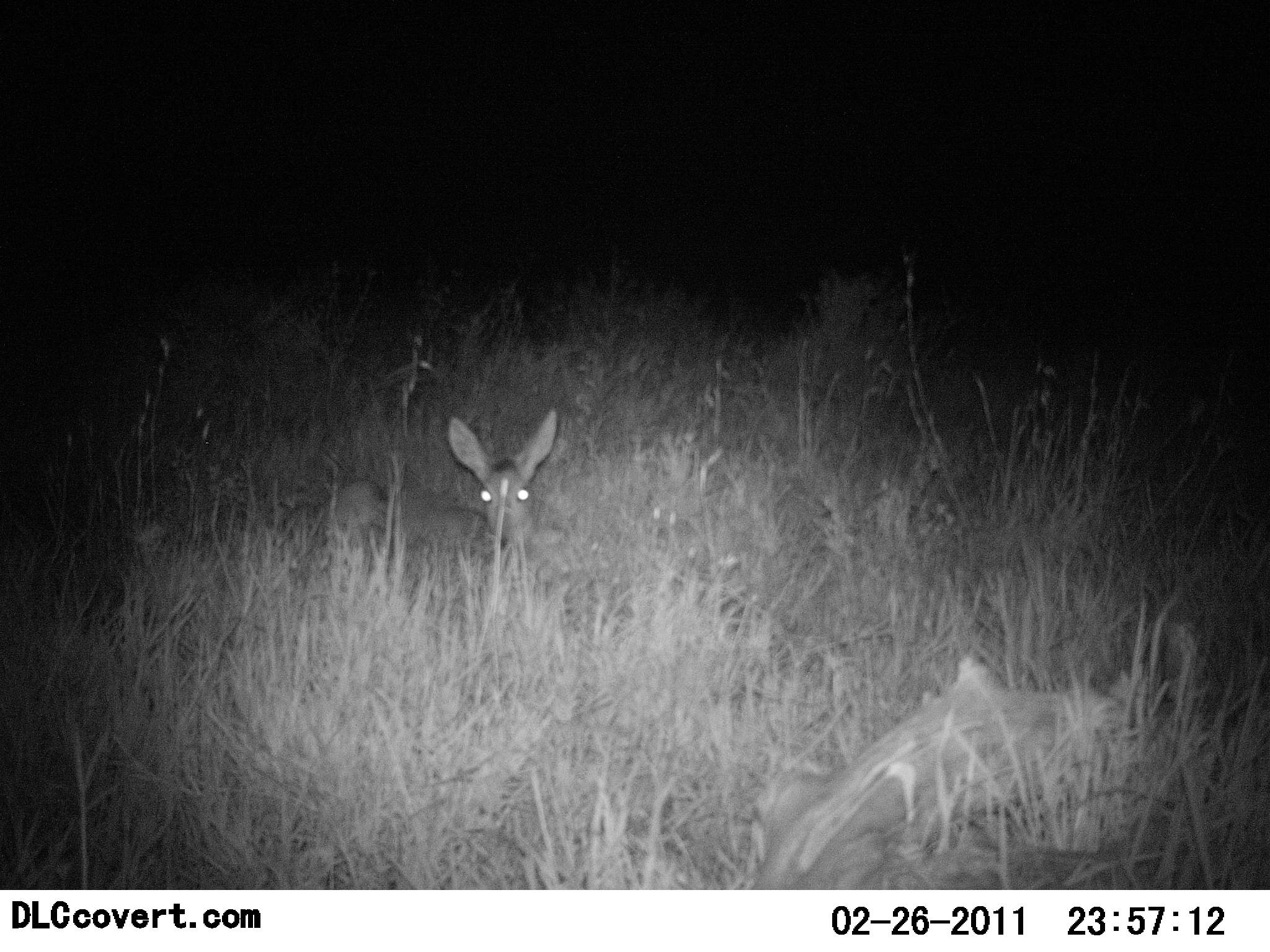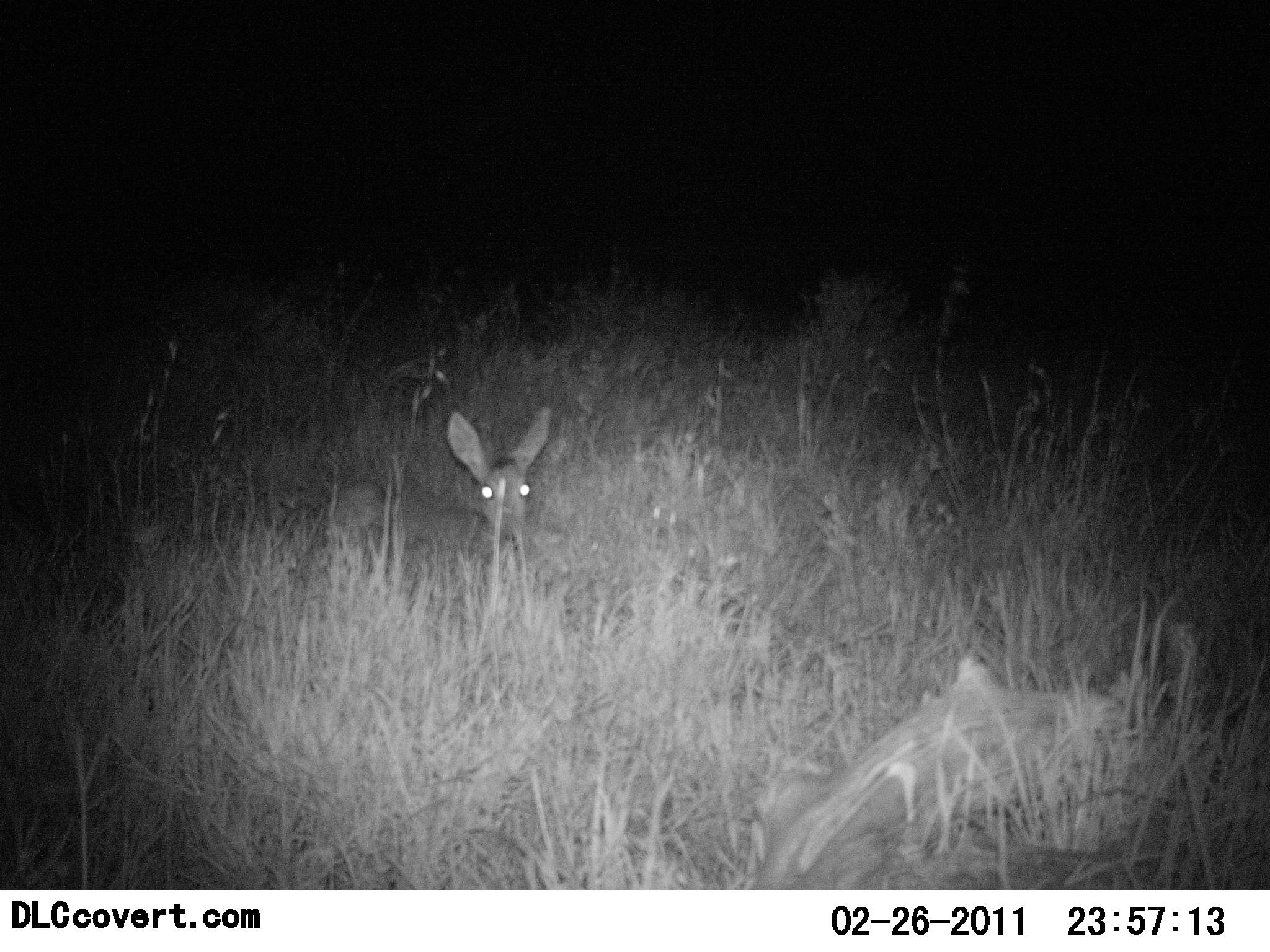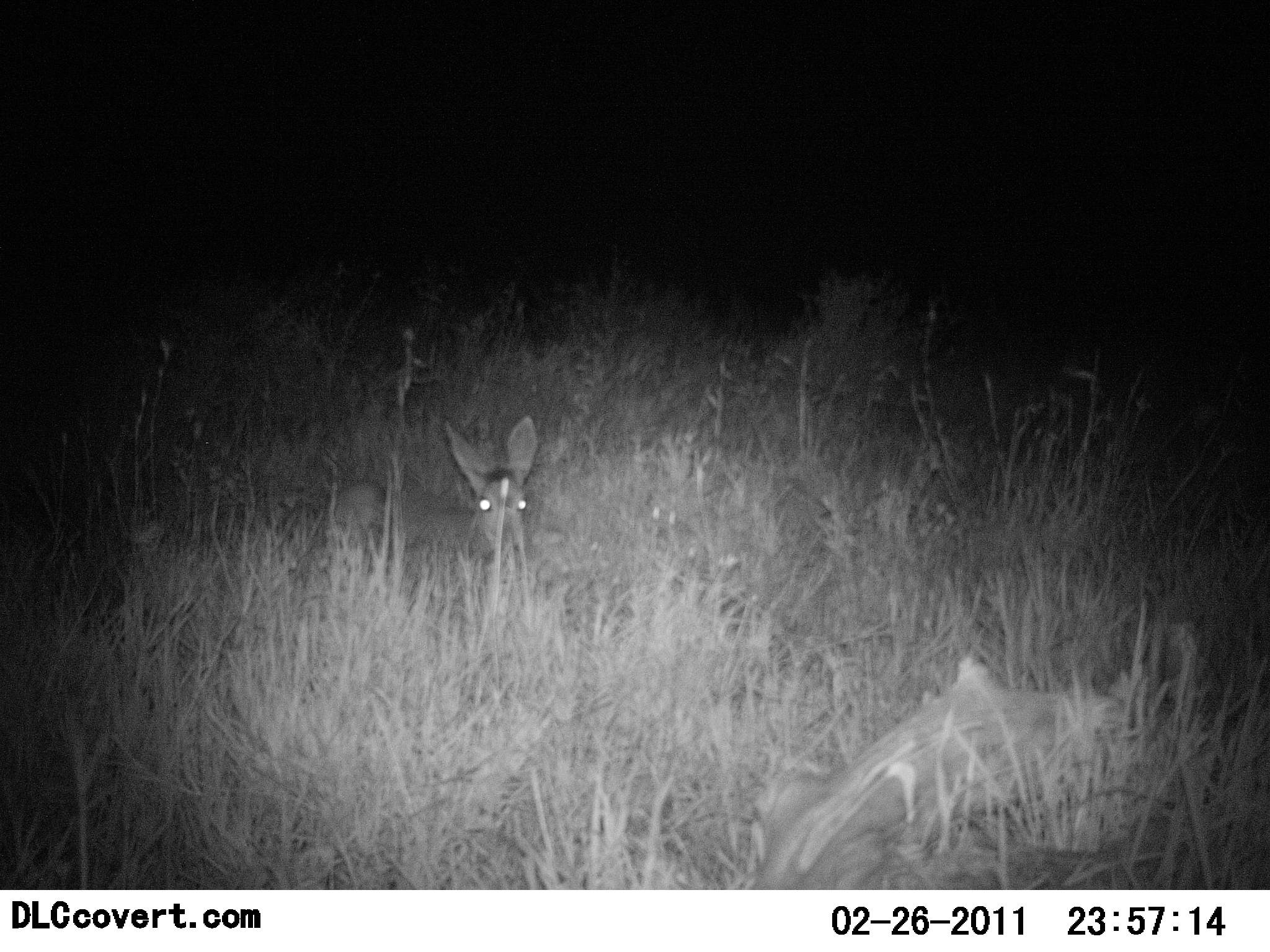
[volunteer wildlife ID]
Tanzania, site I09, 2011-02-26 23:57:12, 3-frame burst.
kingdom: Animalia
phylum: Chordata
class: Mammalia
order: Artiodactyla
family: Bovidae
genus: Redunca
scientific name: Redunca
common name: reedbuck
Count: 1.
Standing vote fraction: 0%.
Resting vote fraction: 100%.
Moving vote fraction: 0%.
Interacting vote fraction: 0%.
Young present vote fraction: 0%.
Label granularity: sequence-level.